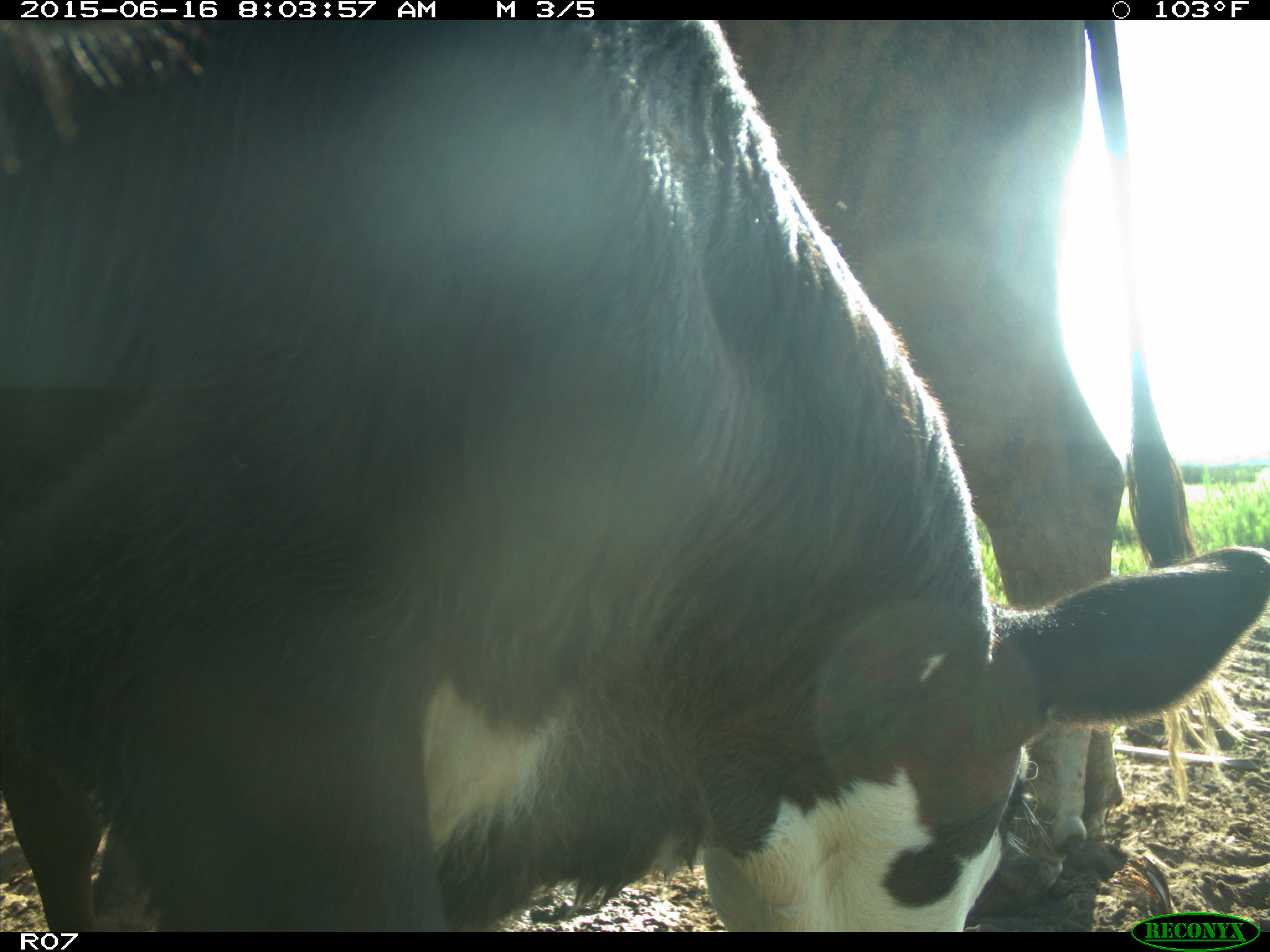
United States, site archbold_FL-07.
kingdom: Animalia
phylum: Chordata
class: Mammalia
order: Artiodactyla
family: Bovidae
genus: Bos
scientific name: Bos taurus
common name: domestic cow